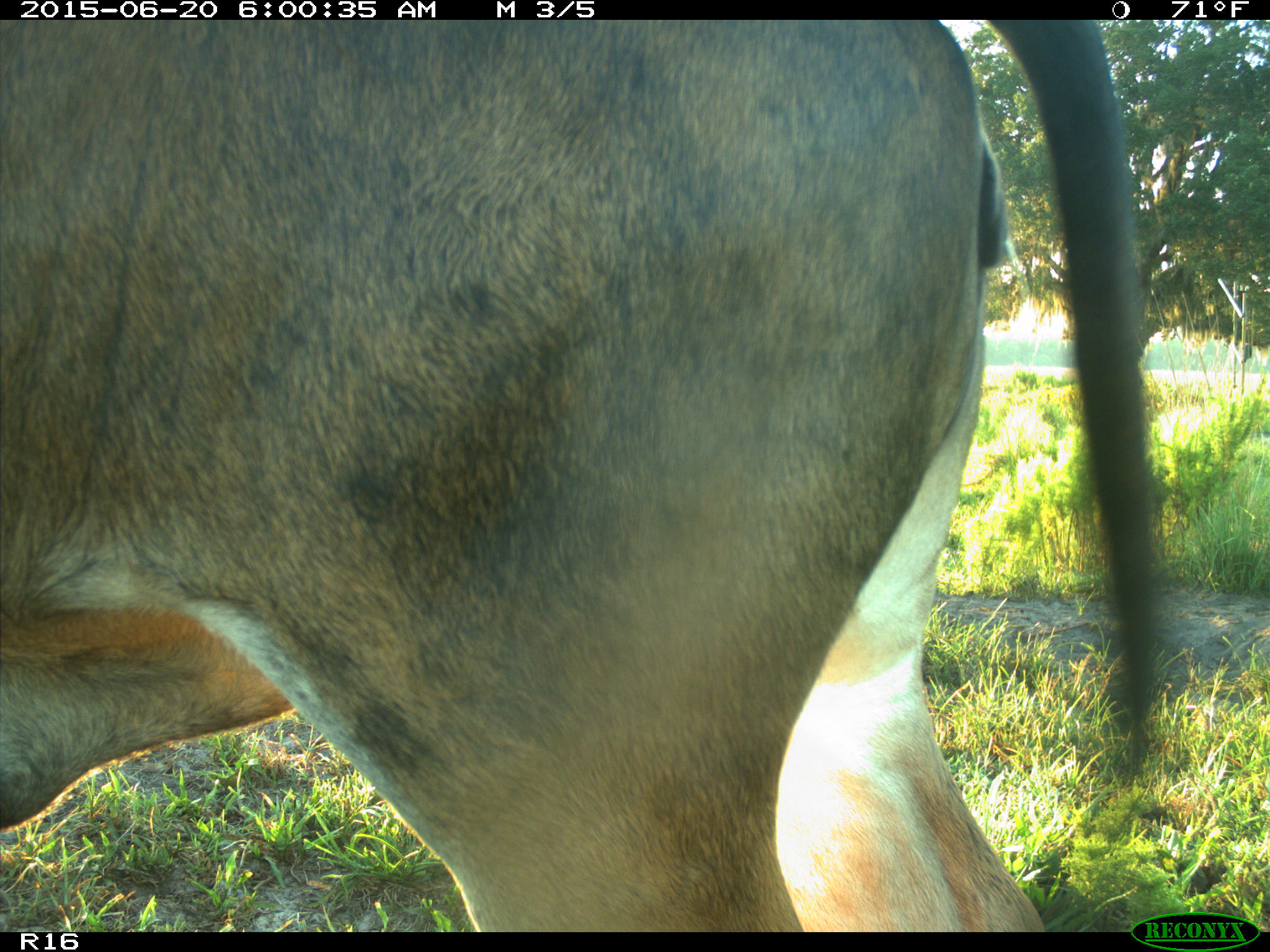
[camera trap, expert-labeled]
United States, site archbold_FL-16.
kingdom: Animalia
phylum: Chordata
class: Mammalia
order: Artiodactyla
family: Bovidae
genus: Bos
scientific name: Bos taurus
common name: domestic cow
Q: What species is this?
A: Bos taurus (domestic cow).